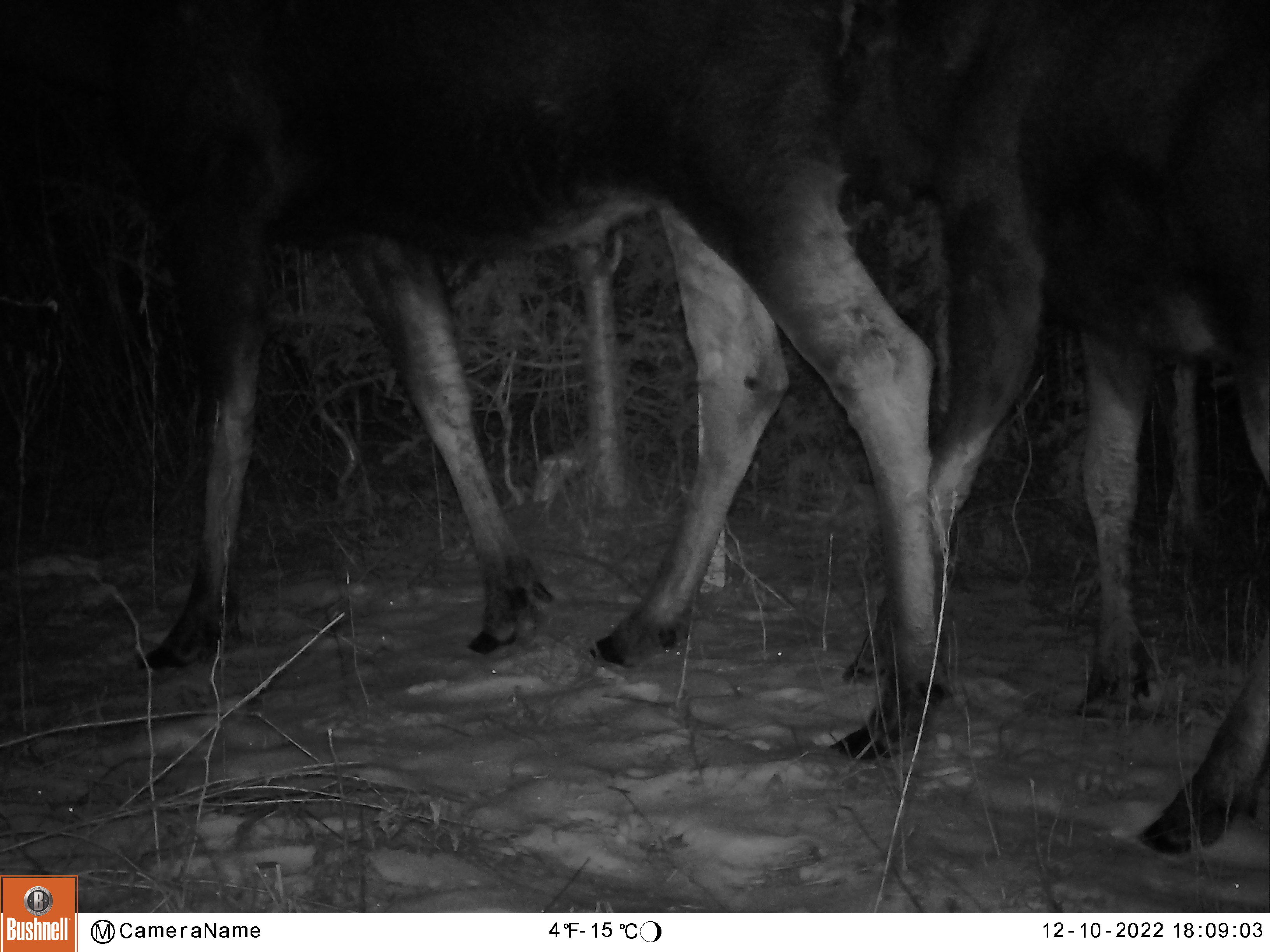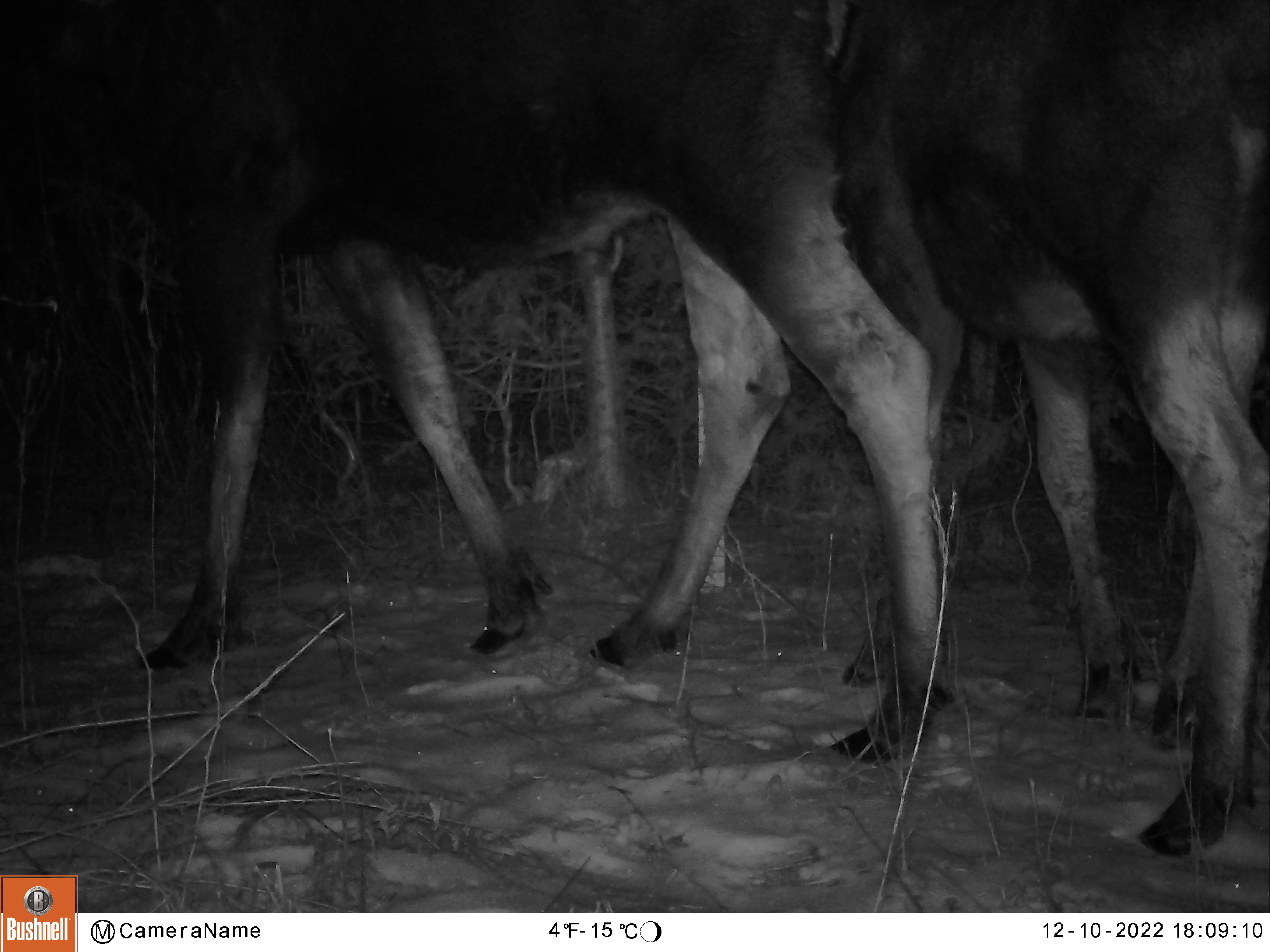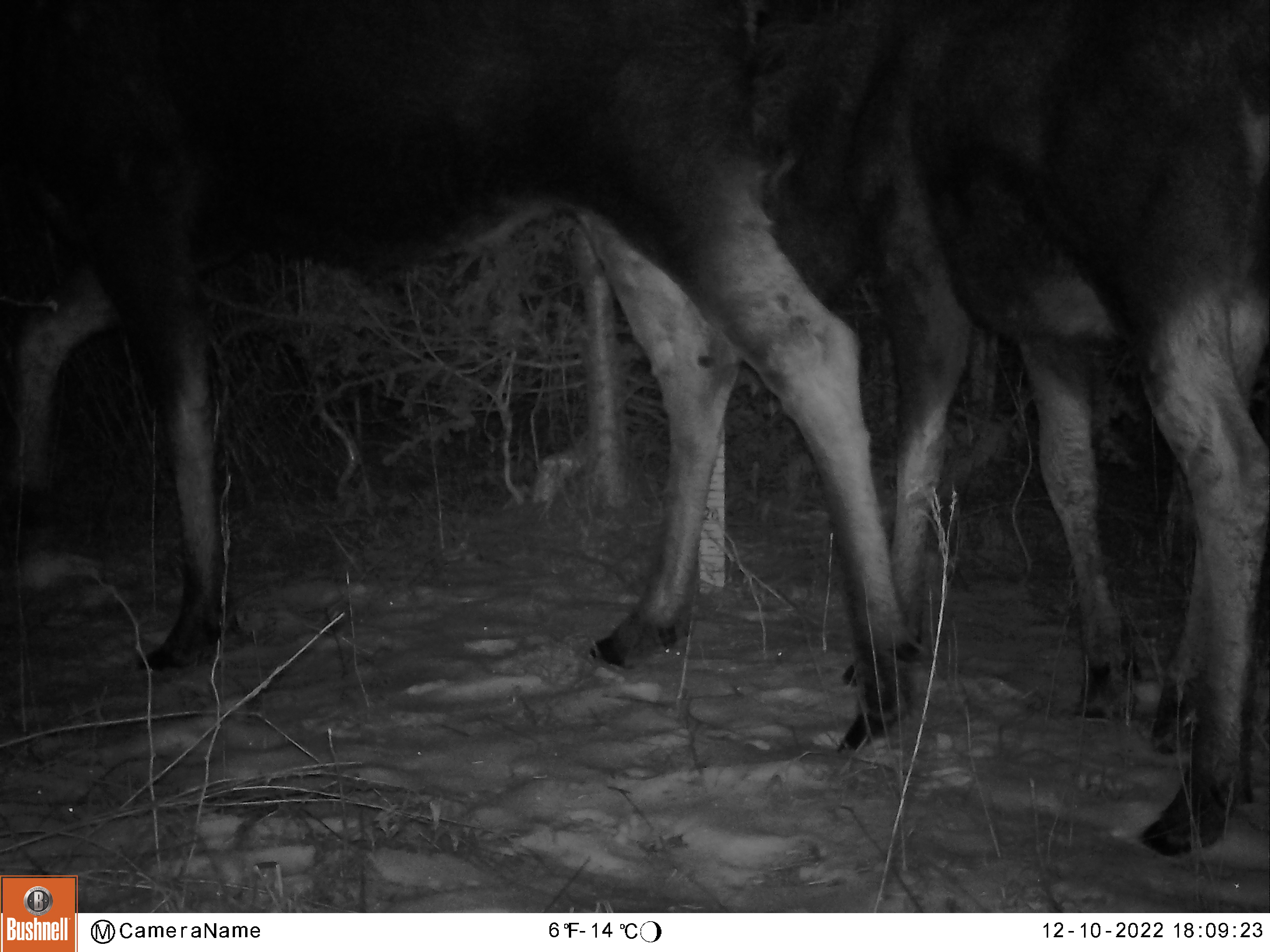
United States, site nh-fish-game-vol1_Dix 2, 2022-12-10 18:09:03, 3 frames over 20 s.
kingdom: Animalia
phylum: Chordata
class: Mammalia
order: Artiodactyla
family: Cervidae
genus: Alces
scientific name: Alces alces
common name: moose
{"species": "moose (Alces alces)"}